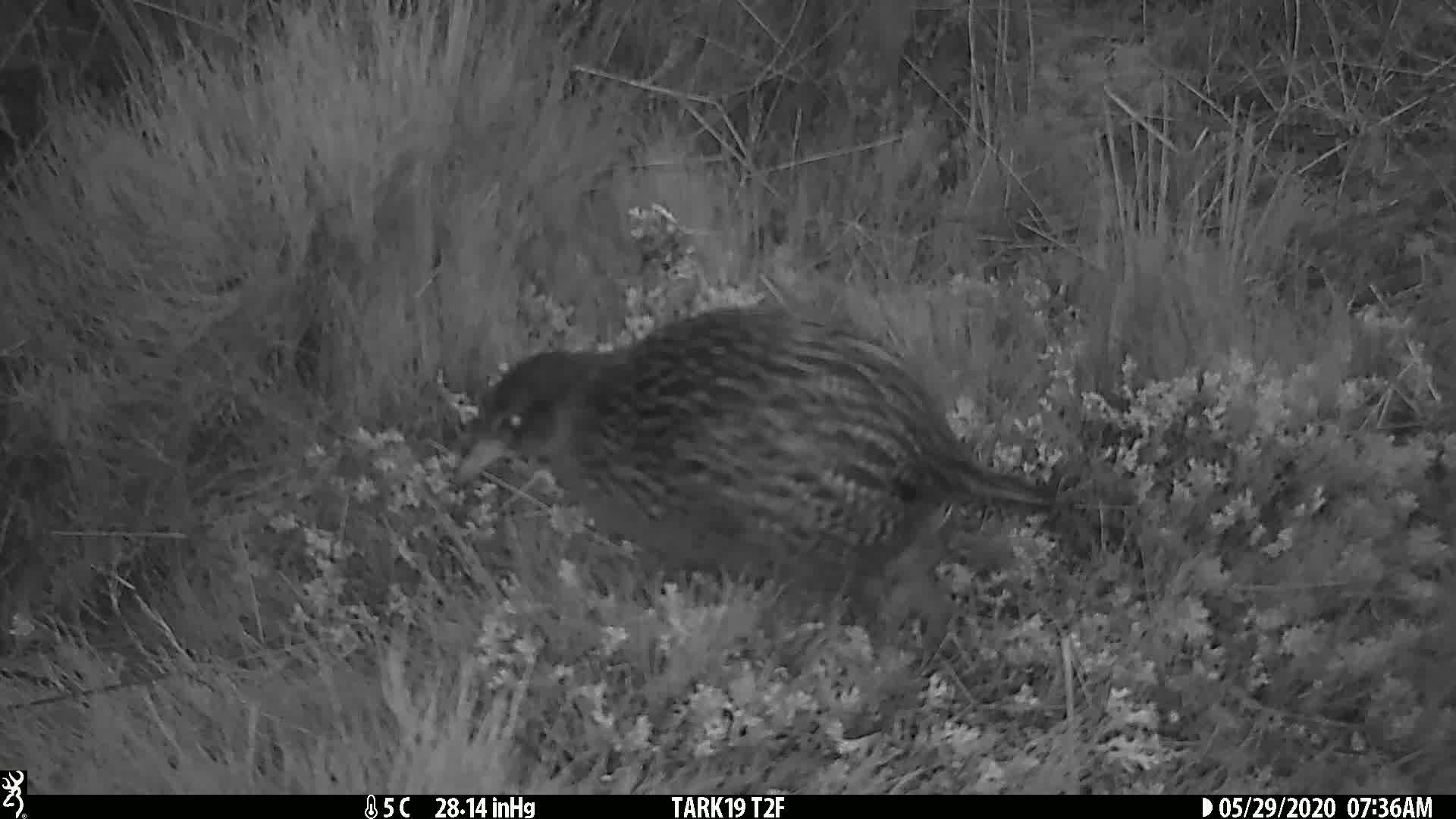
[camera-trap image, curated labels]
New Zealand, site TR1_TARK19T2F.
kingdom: Animalia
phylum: Chordata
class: Aves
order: Gruiformes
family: Rallidae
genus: Gallirallus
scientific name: Gallirallus australis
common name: weka